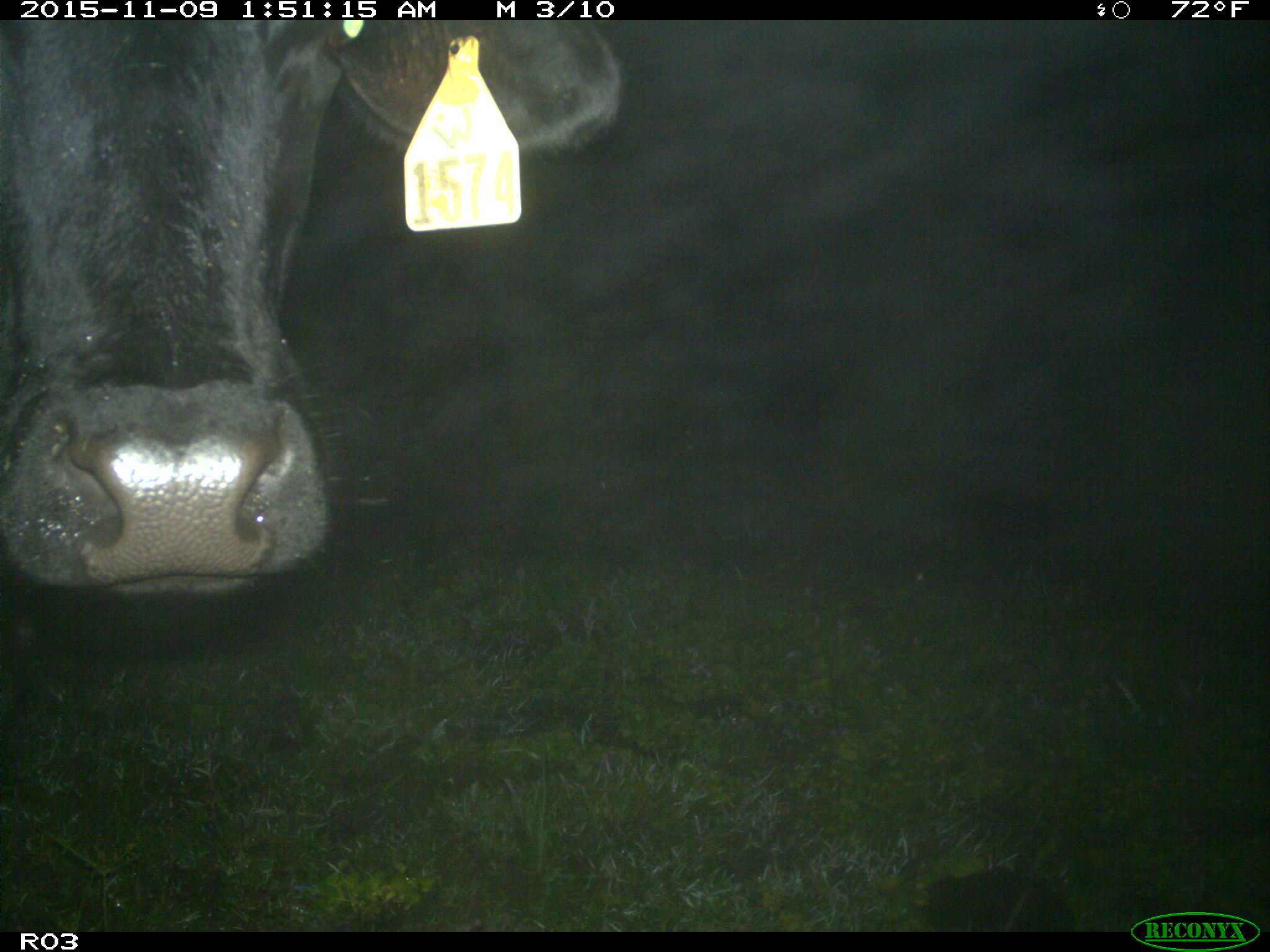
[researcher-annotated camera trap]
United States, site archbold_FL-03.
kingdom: Animalia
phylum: Chordata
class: Mammalia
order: Artiodactyla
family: Bovidae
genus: Bos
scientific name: Bos taurus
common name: domestic cow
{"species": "Bos taurus (domestic cow)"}